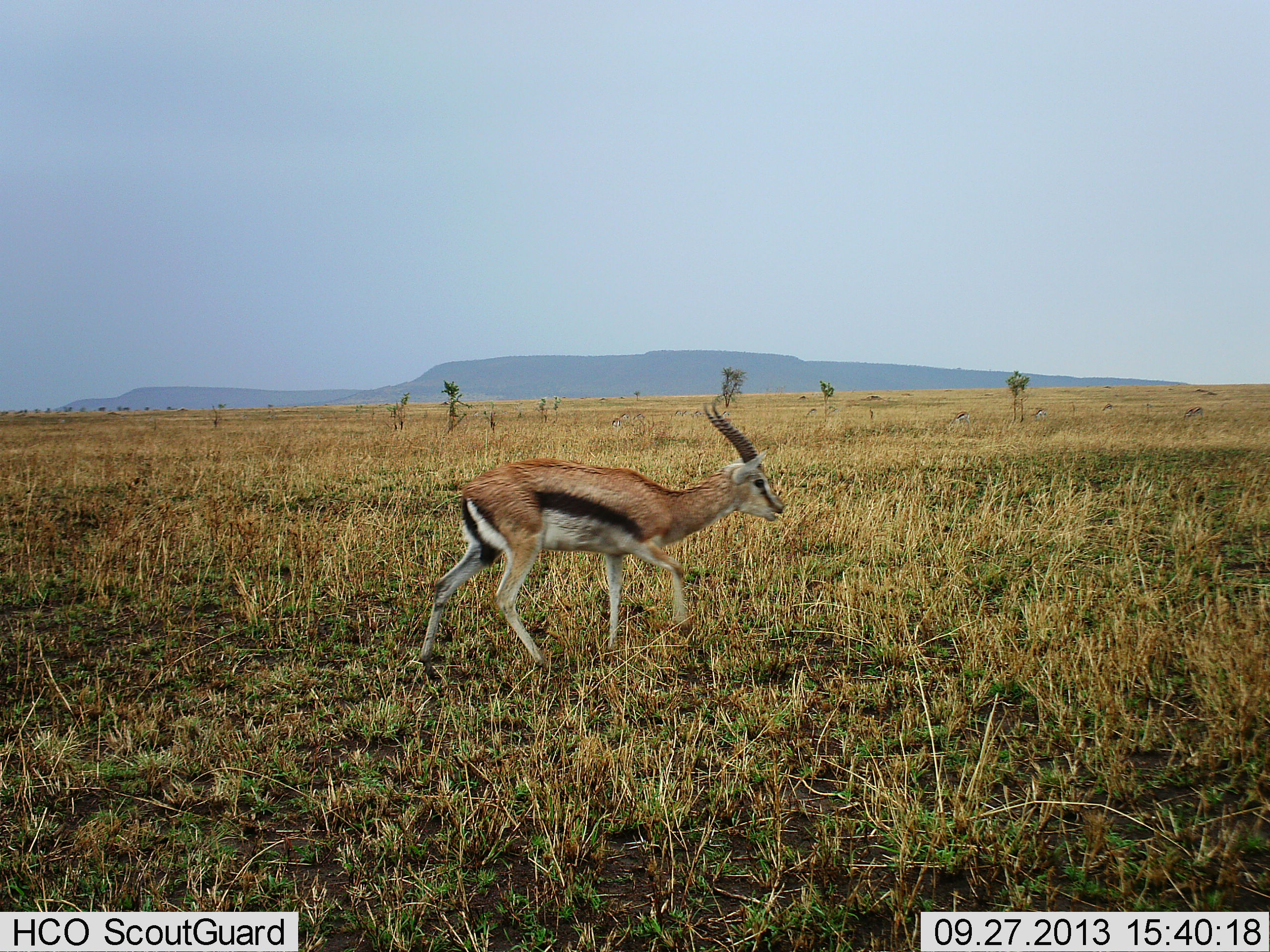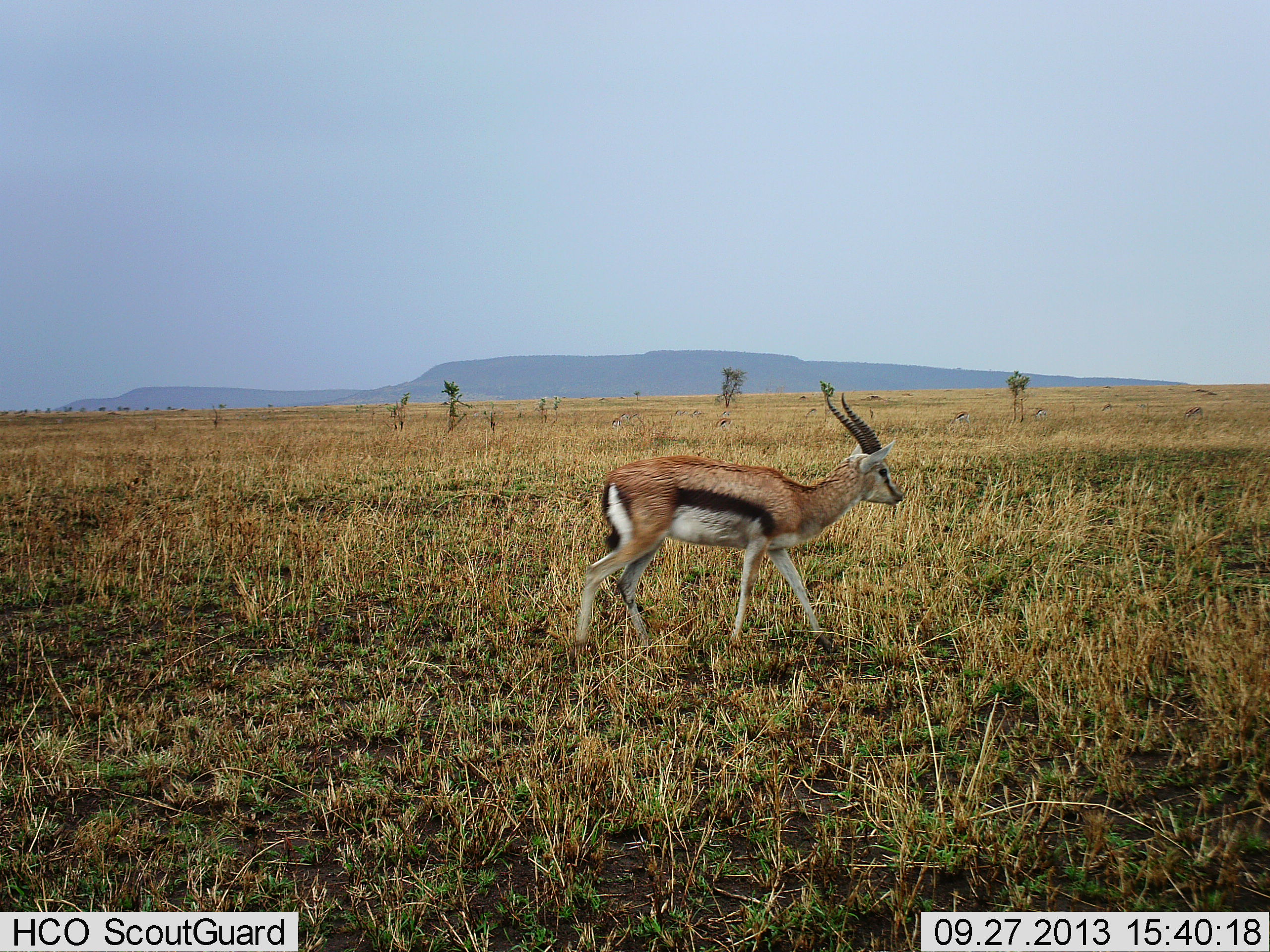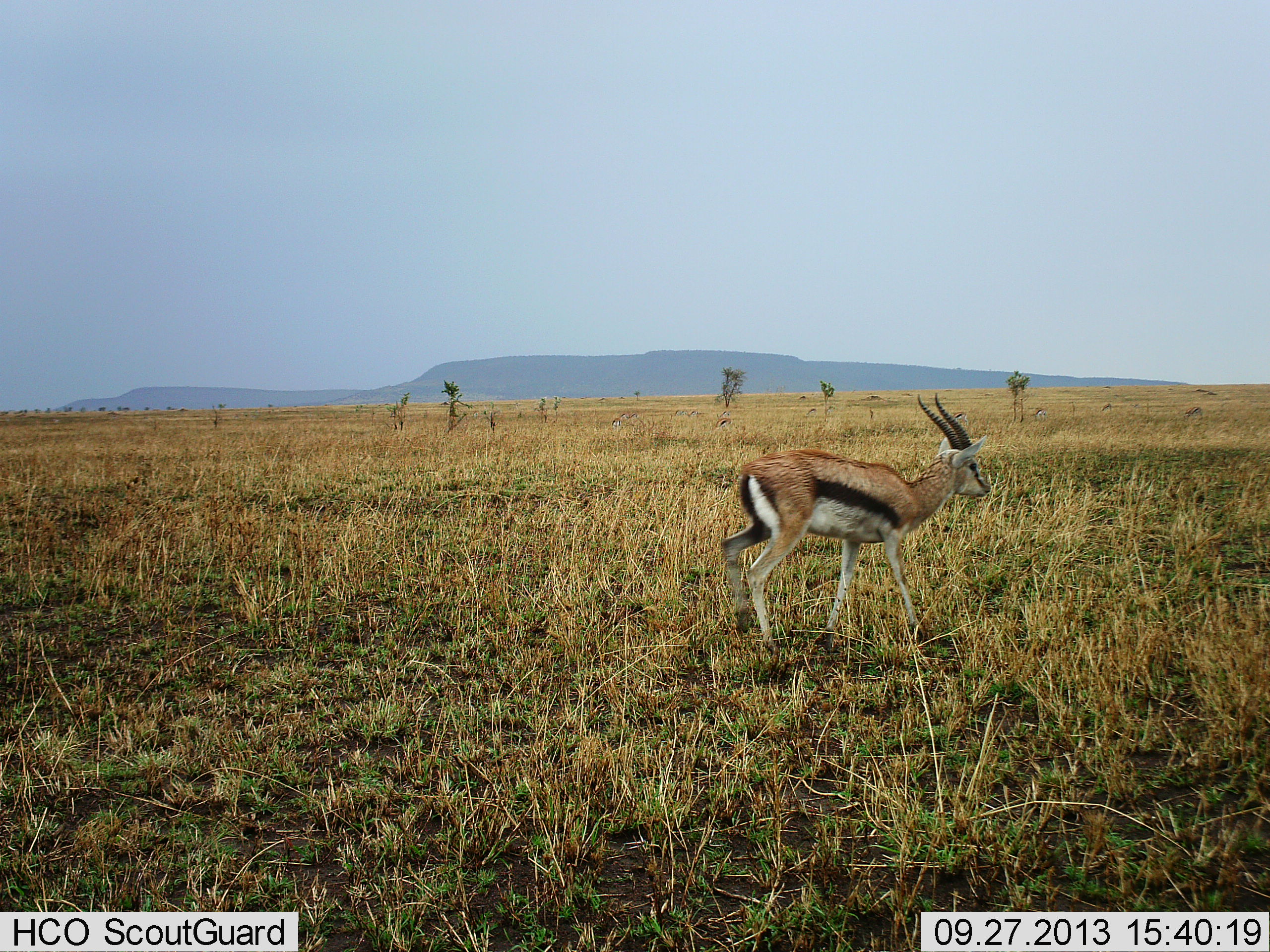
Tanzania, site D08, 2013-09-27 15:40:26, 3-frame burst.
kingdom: Animalia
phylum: Chordata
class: Mammalia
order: Artiodactyla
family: Bovidae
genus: Eudorcas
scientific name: Eudorcas thomsonii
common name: thomson's gazelle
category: gazellethomsons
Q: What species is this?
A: Gazellethomsons (thomson's gazelle) (Eudorcas thomsonii).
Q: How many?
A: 1.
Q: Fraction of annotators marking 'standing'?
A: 10%.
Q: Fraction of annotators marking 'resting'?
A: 0%.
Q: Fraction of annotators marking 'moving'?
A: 90%.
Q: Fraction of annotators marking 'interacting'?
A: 0%.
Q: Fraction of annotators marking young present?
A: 0%.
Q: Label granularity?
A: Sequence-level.